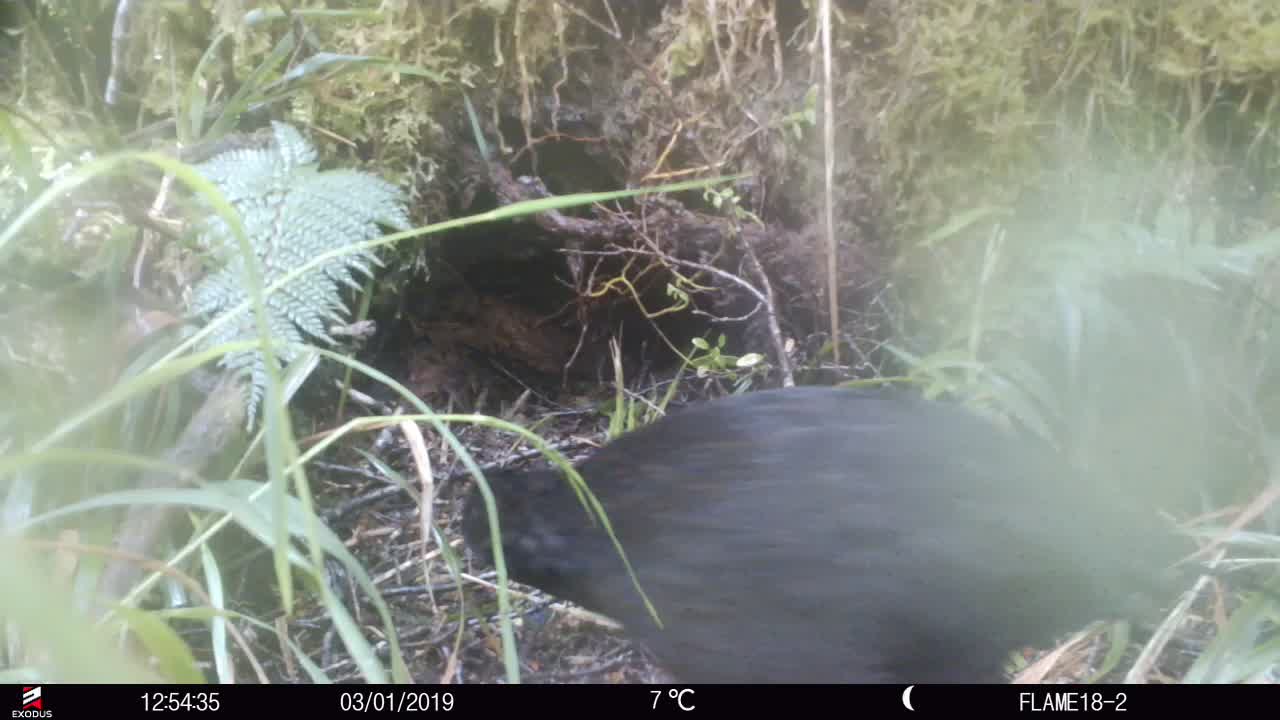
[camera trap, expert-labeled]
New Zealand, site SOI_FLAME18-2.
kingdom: Animalia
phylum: Chordata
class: Aves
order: Gruiformes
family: Rallidae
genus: Gallirallus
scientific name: Gallirallus australis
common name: weka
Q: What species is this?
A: Weka (Gallirallus australis).